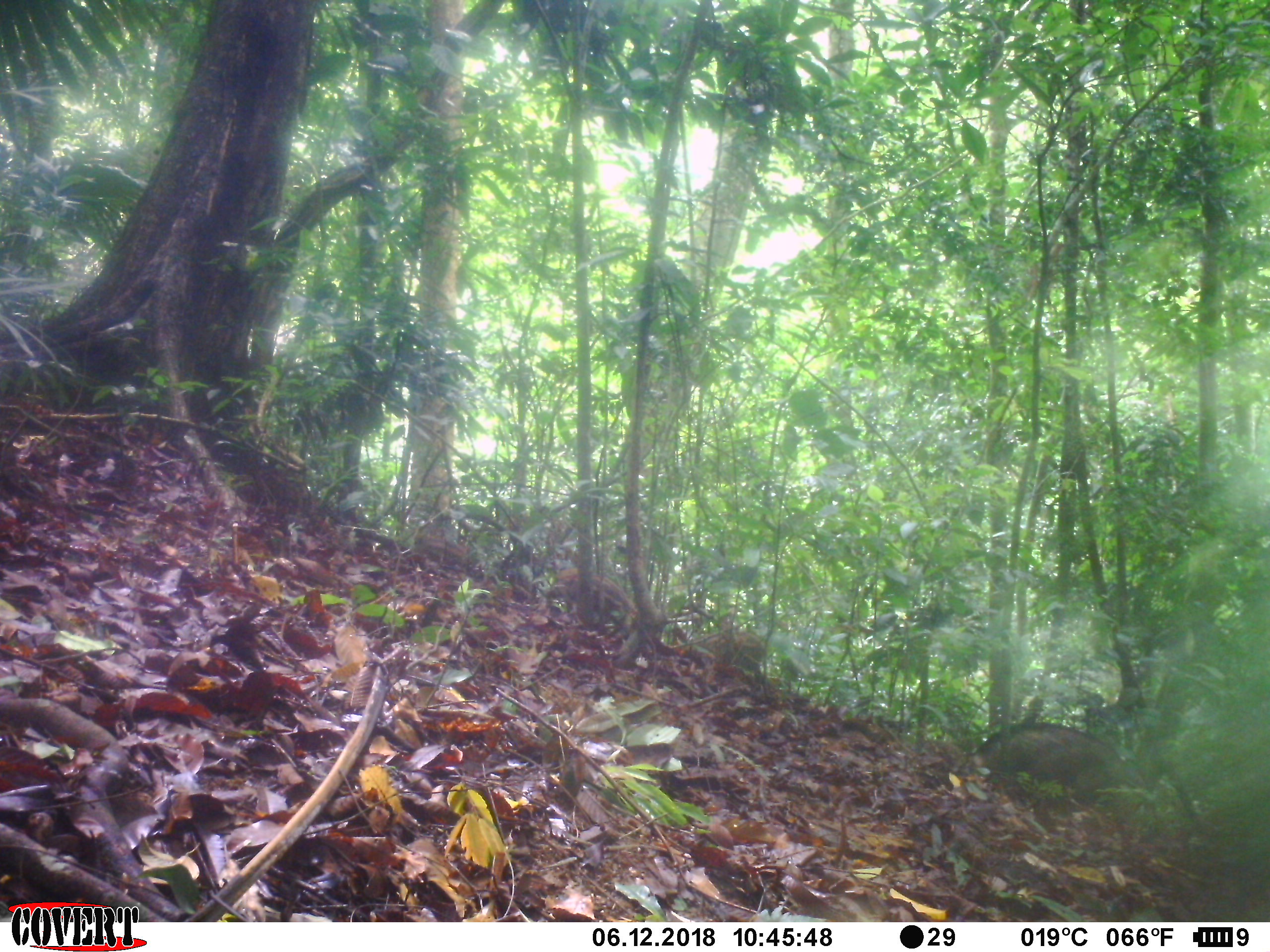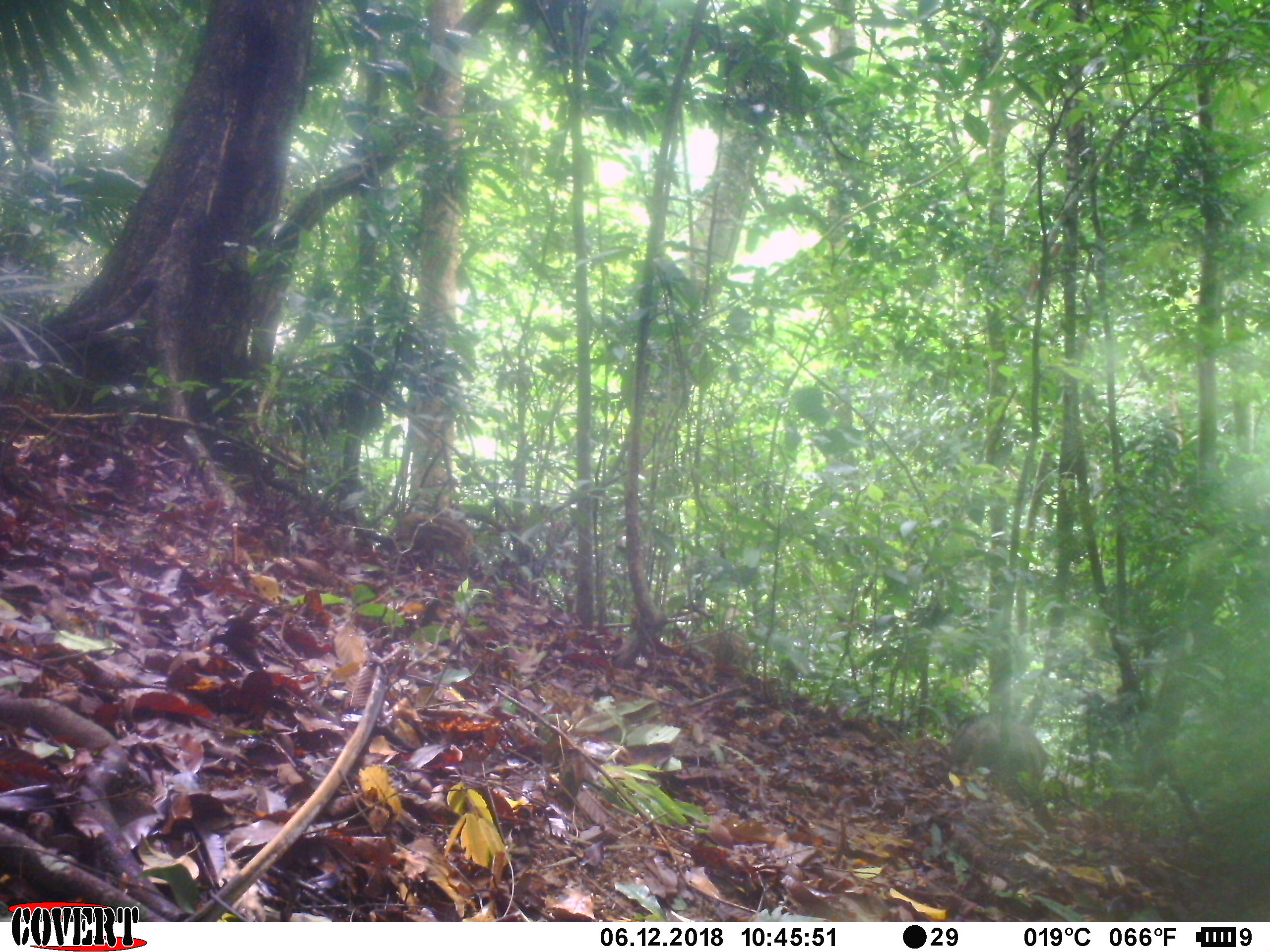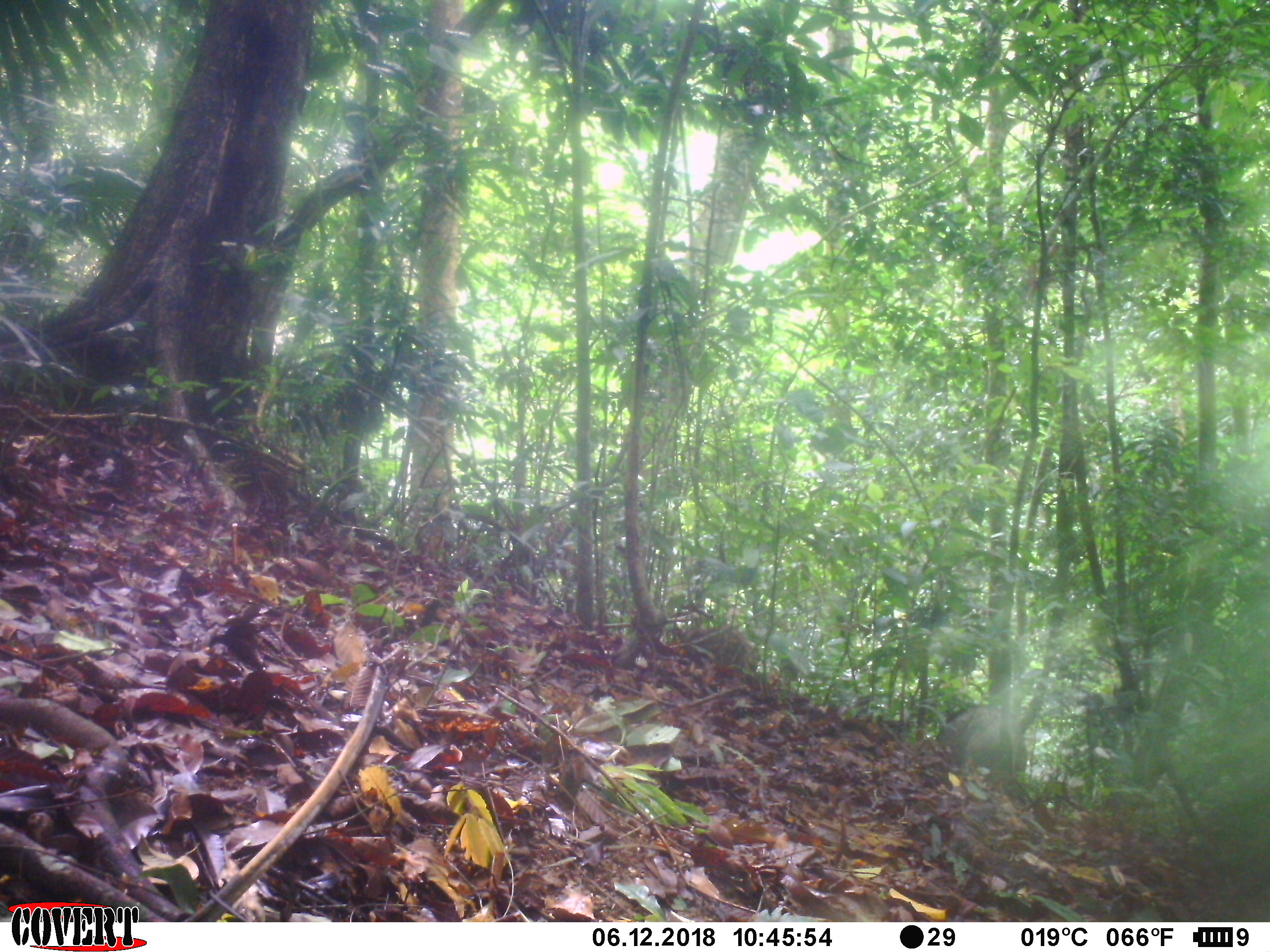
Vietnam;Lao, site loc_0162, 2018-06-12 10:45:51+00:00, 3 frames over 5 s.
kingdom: Animalia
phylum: Chordata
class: Mammalia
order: Artiodactyla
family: Suidae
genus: Sus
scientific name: Sus scrofa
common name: eurasian wild pig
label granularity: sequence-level